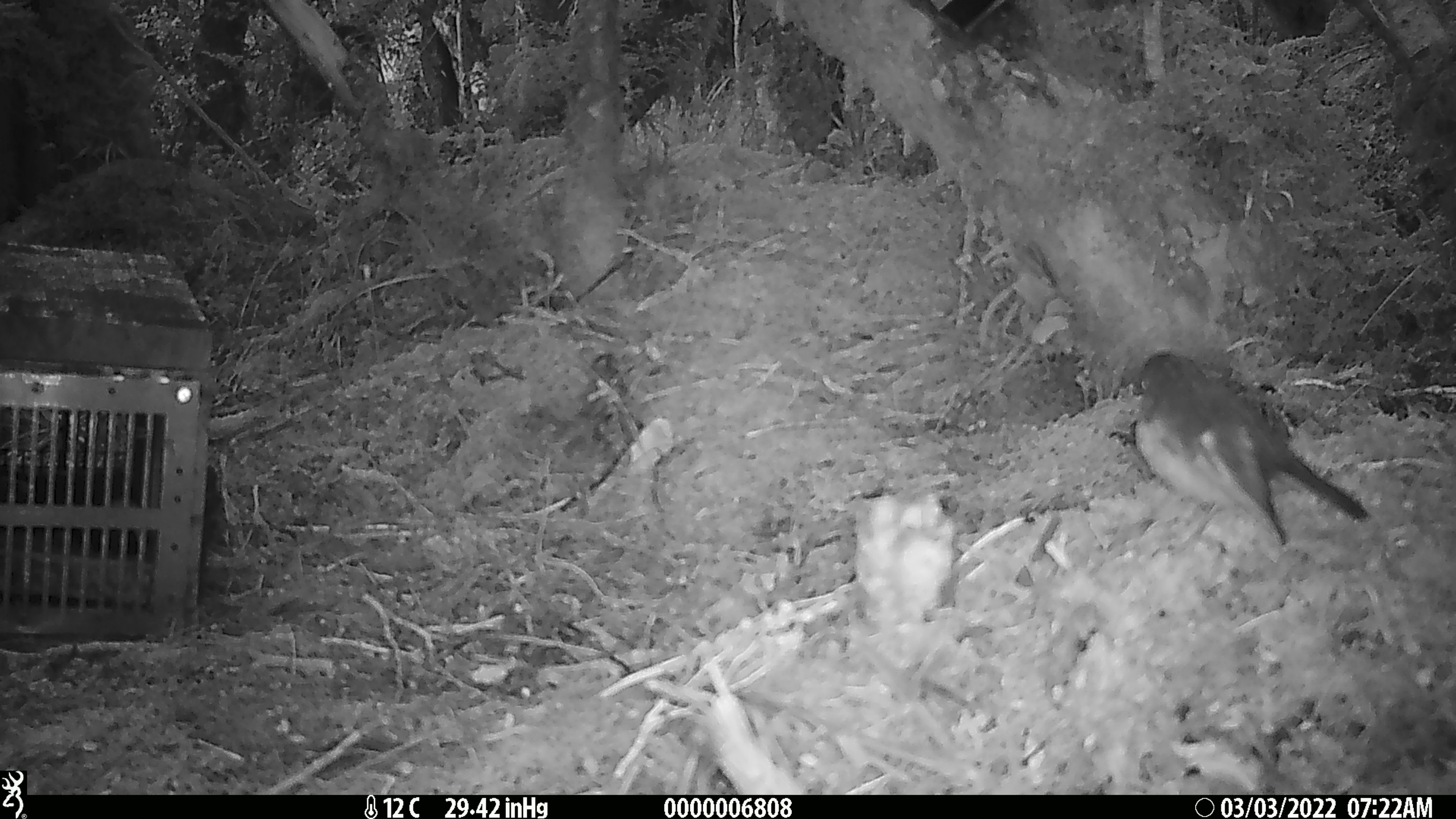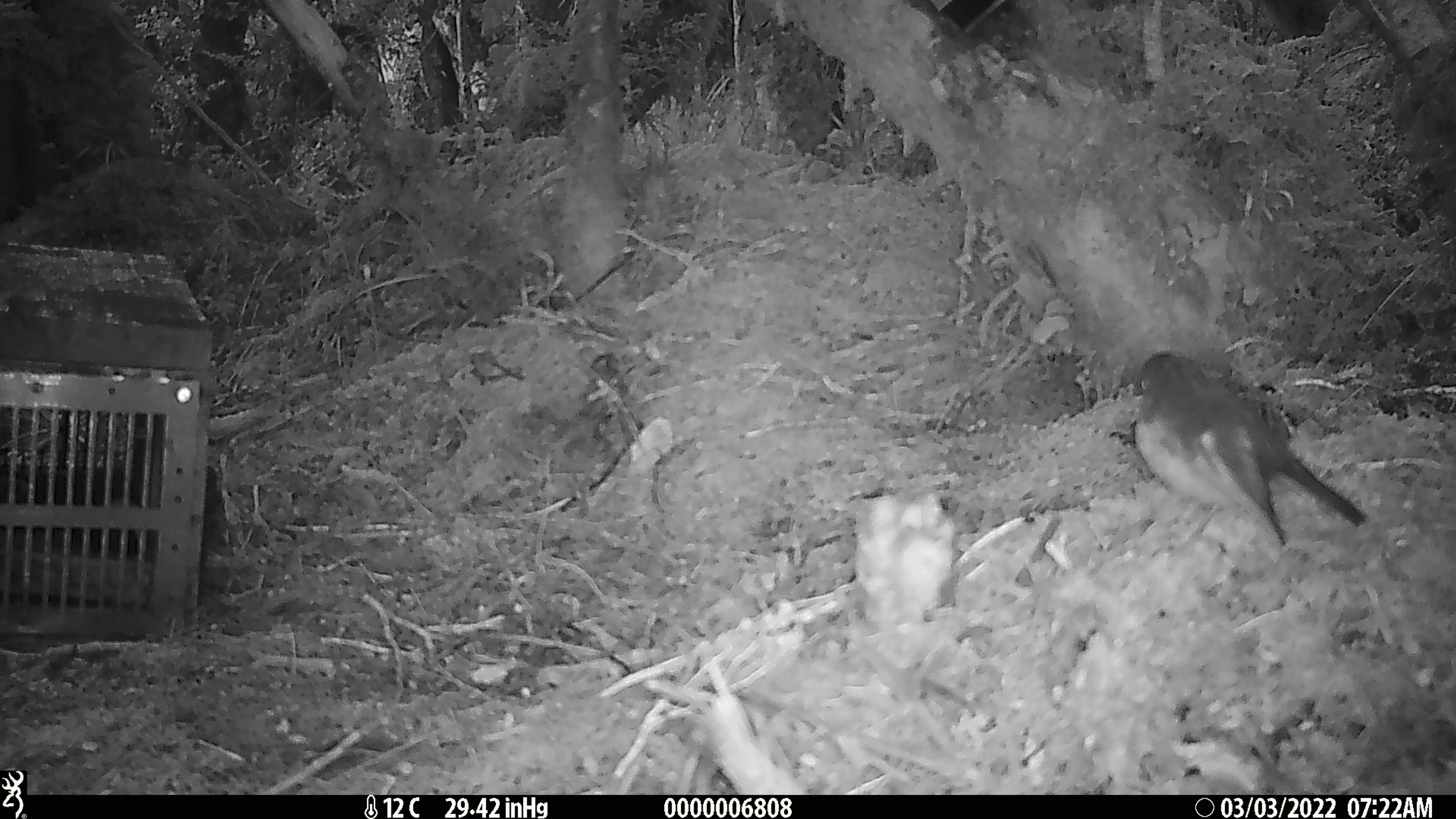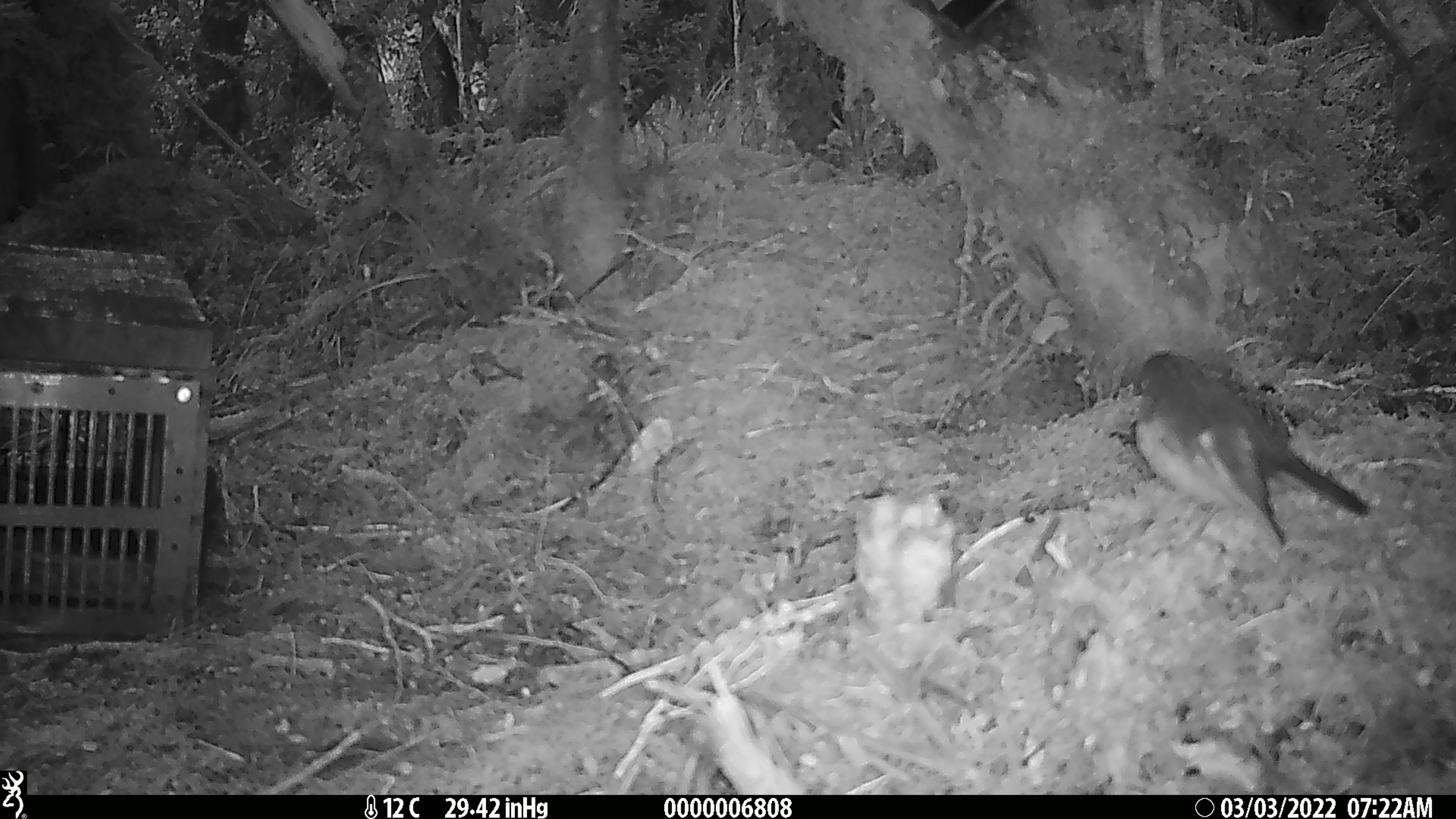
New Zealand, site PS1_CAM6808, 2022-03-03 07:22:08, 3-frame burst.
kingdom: Animalia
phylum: Chordata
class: Aves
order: Passeriformes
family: Petroicidae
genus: Petroica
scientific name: Petroica macrocephala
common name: tomtit